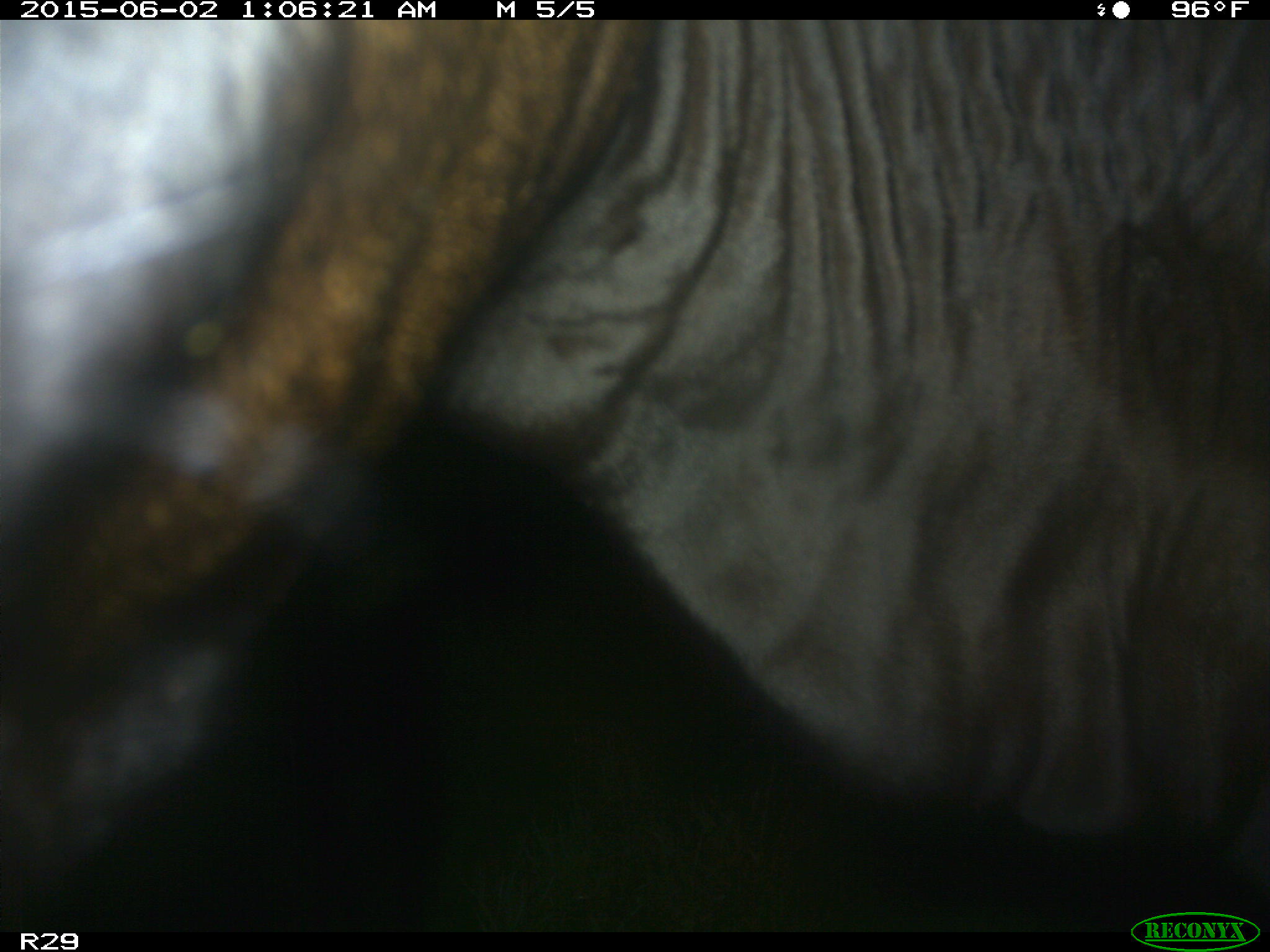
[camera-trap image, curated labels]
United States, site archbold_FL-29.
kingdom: Animalia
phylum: Chordata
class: Mammalia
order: Artiodactyla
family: Bovidae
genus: Bos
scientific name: Bos taurus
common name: domestic cow